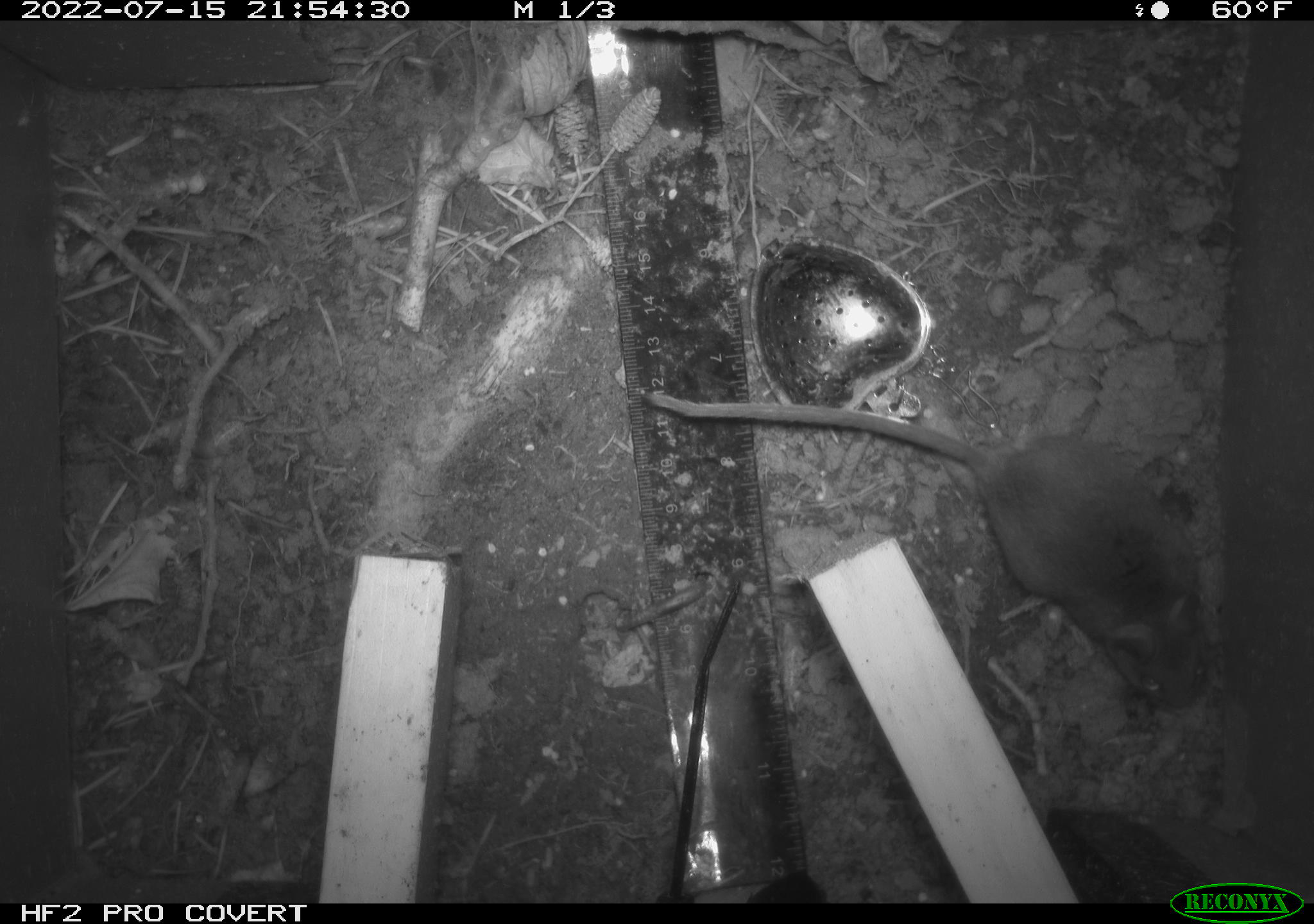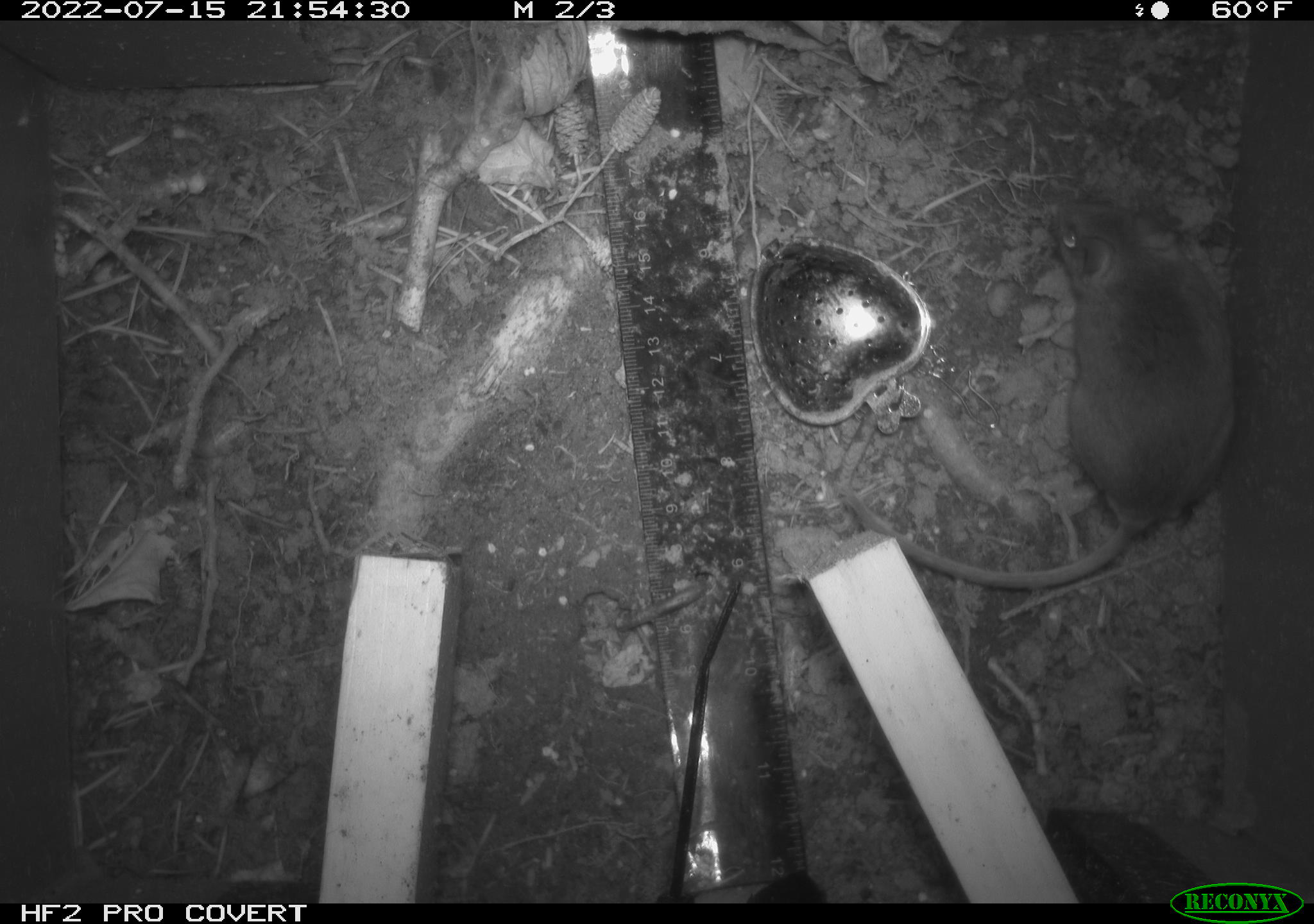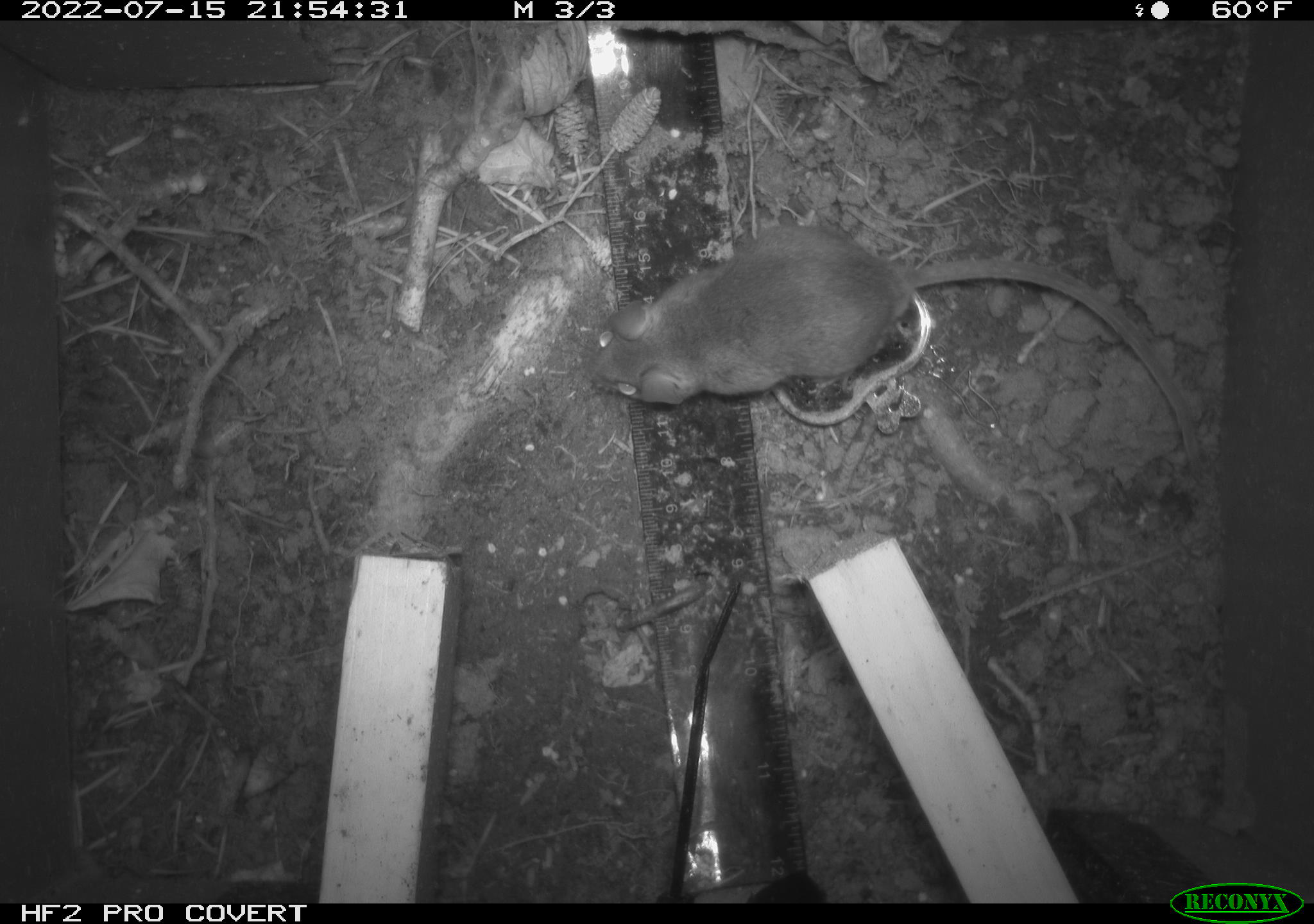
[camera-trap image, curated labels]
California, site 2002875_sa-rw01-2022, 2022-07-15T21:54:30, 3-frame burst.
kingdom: Animalia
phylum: Chordata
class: Mammalia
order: Rodentia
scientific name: Rodentia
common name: mouse species